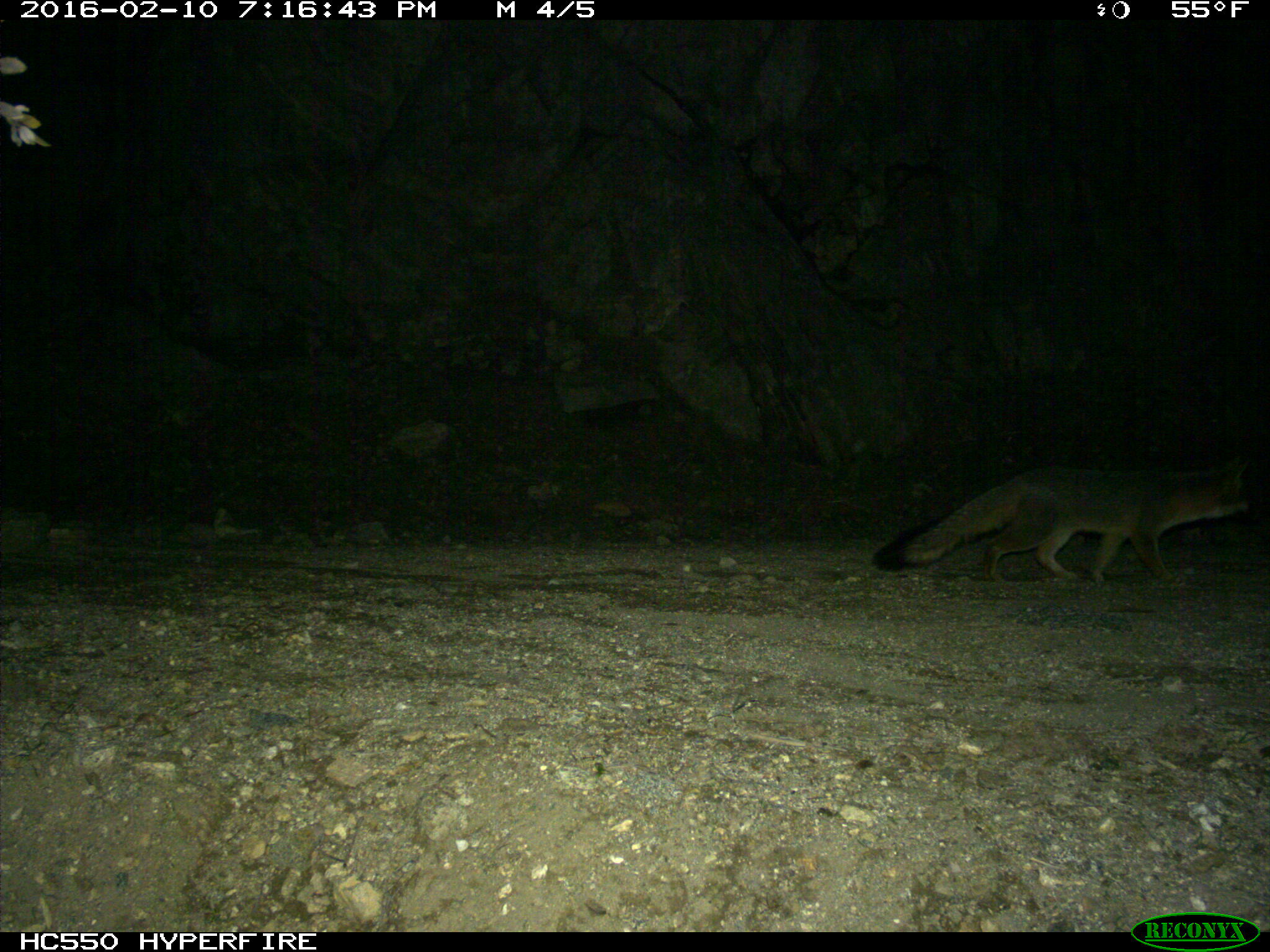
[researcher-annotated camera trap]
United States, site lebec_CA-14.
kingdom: Animalia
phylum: Chordata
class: Mammalia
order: Carnivora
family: Canidae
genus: Urocyon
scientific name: Urocyon cinereoargenteus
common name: gray fox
Urocyon cinereoargenteus (gray fox).